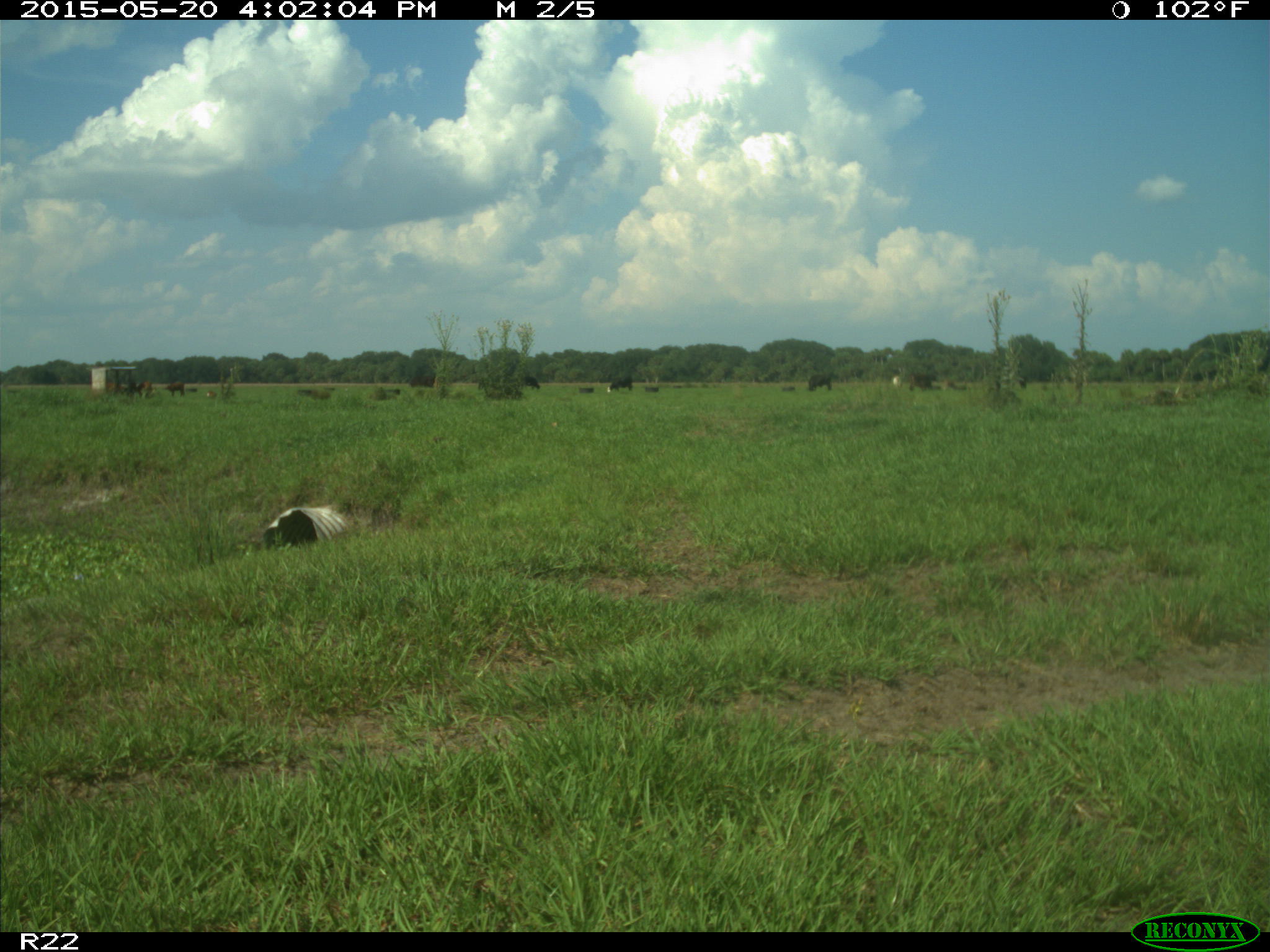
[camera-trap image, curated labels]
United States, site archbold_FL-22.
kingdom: Animalia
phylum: Chordata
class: Mammalia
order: Artiodactyla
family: Bovidae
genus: Bos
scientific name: Bos taurus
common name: domestic cow